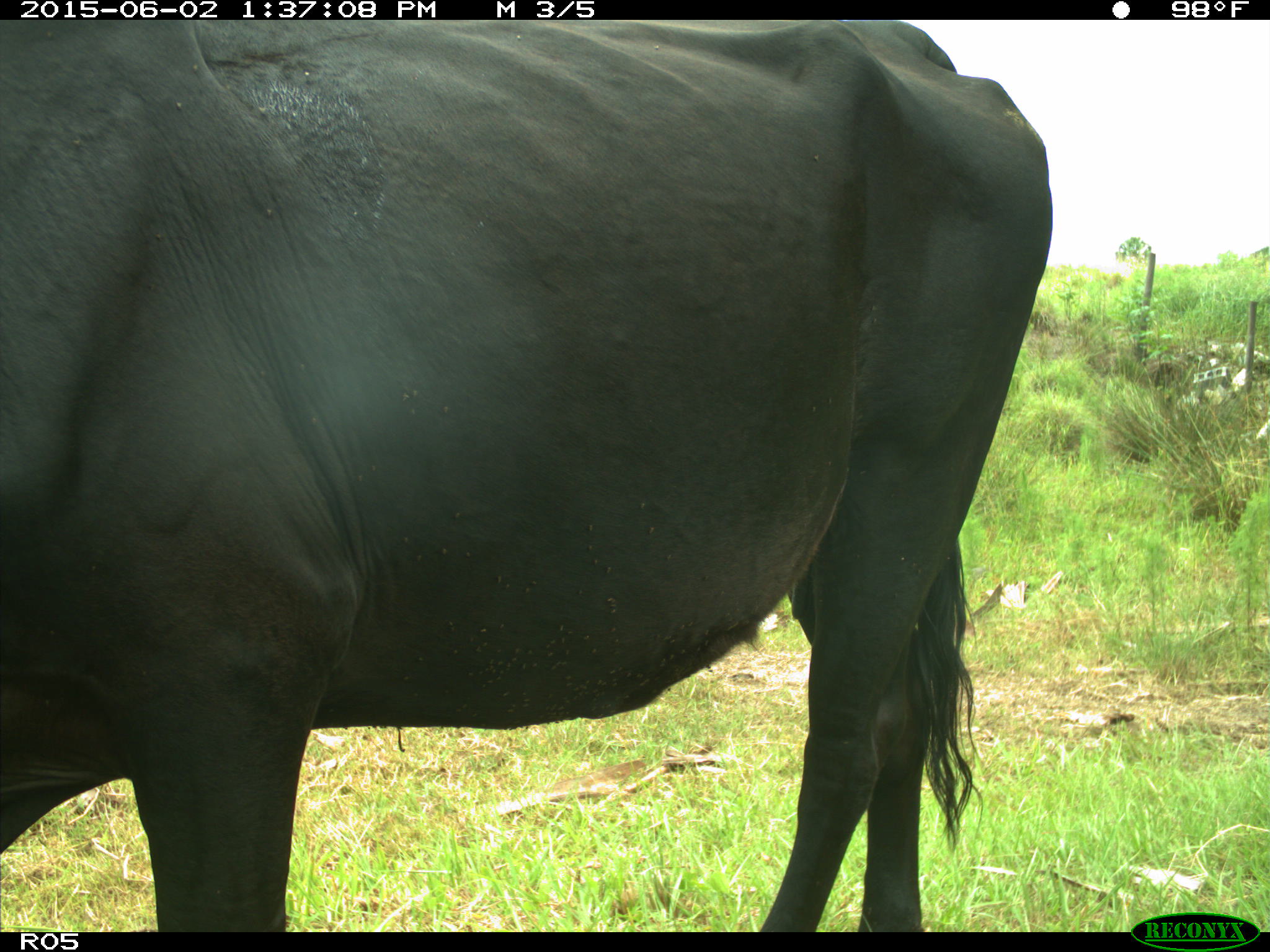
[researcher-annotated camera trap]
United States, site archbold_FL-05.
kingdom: Animalia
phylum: Chordata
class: Mammalia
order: Artiodactyla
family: Bovidae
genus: Bos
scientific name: Bos taurus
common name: domestic cow